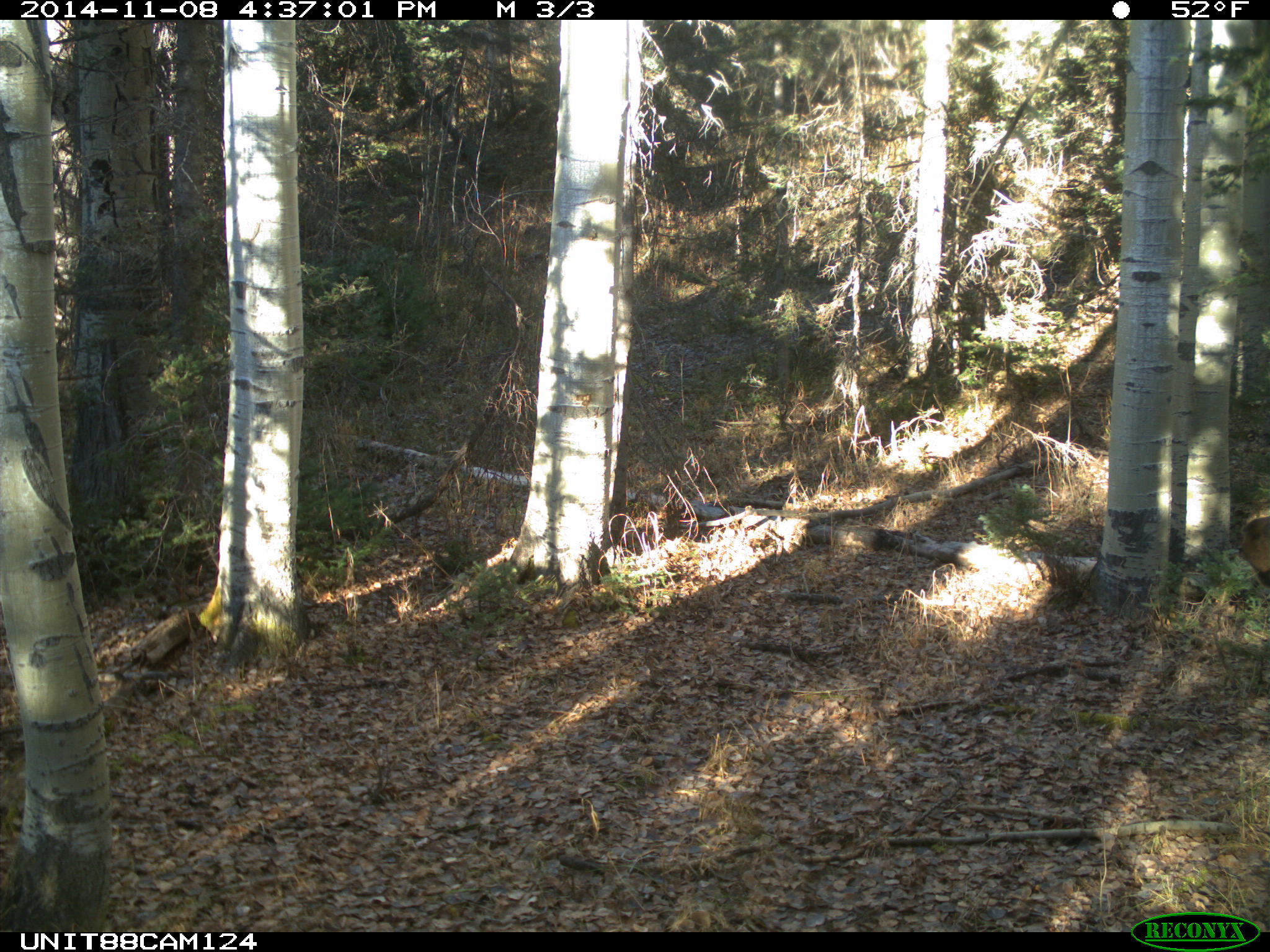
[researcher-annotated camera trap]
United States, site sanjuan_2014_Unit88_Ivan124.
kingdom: Animalia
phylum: Chordata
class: Mammalia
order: Artiodactyla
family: Cervidae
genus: Cervus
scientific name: Cervus elaphus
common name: red deer